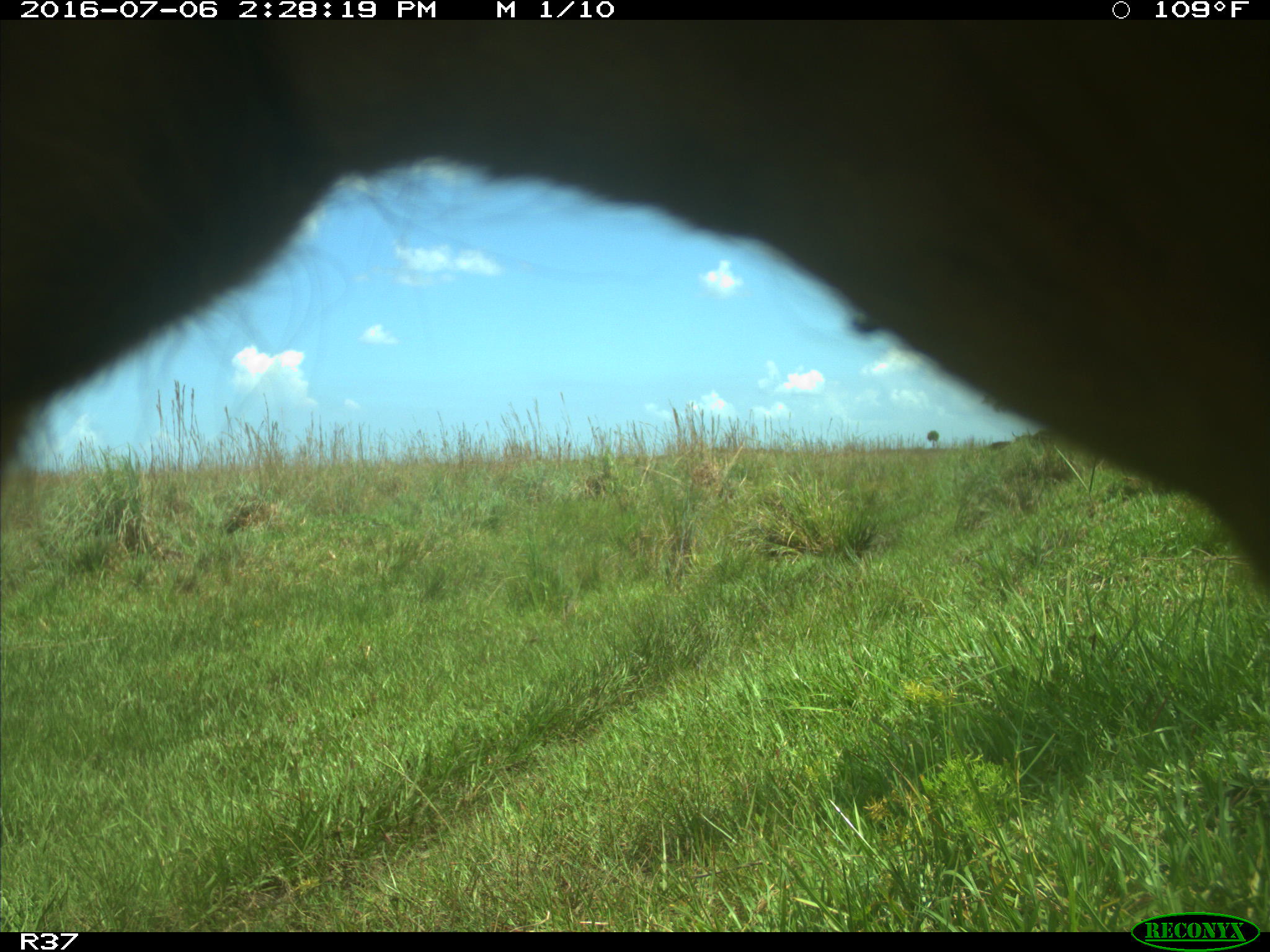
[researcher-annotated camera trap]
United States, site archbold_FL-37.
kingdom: Animalia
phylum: Chordata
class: Mammalia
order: Artiodactyla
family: Bovidae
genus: Bos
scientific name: Bos taurus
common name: domestic cow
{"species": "Bos taurus (domestic cow)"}